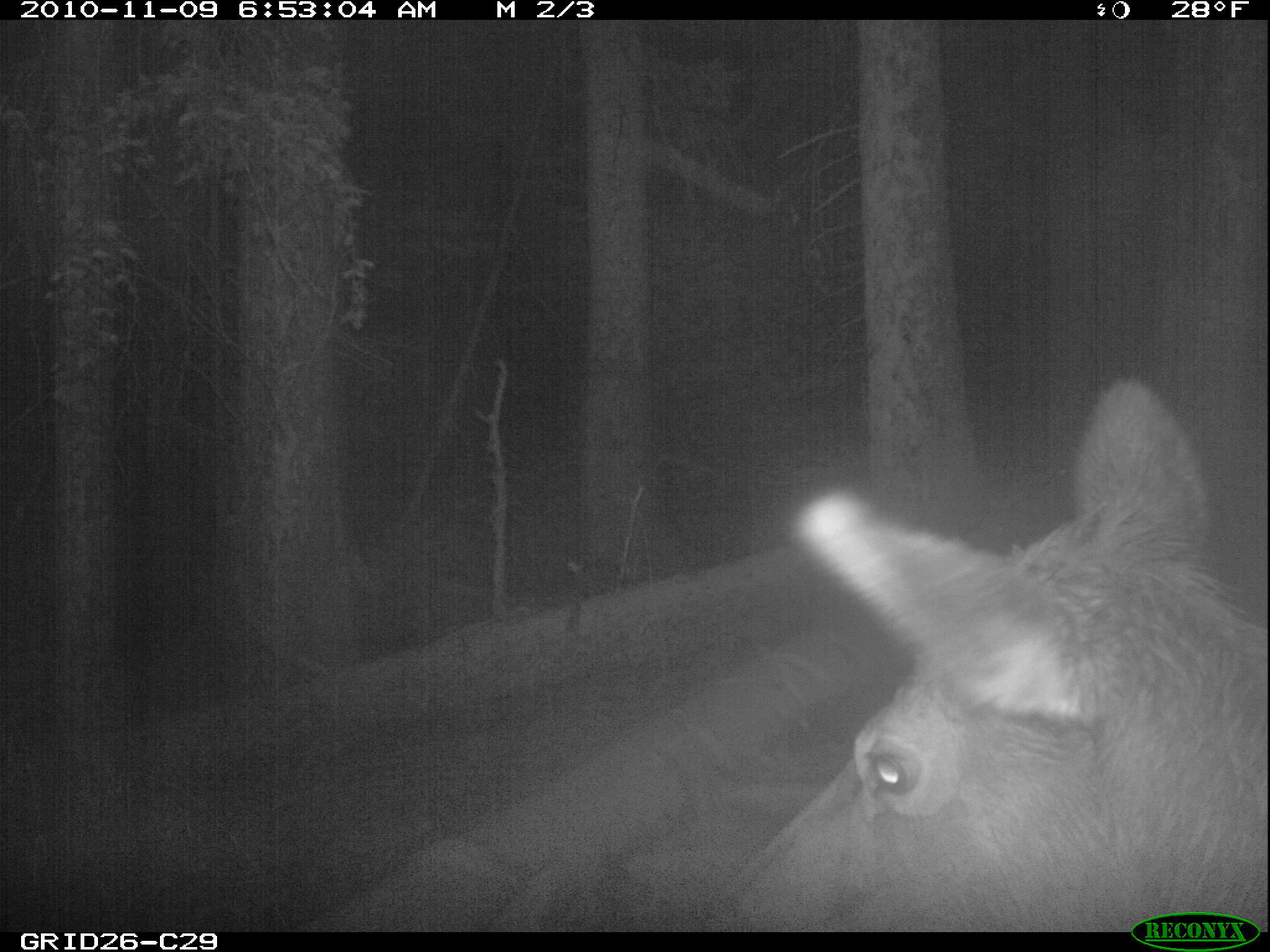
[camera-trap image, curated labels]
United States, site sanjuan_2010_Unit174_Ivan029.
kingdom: Animalia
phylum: Chordata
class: Mammalia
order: Artiodactyla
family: Cervidae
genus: Cervus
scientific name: Cervus elaphus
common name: red deer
Cervus elaphus (red deer).